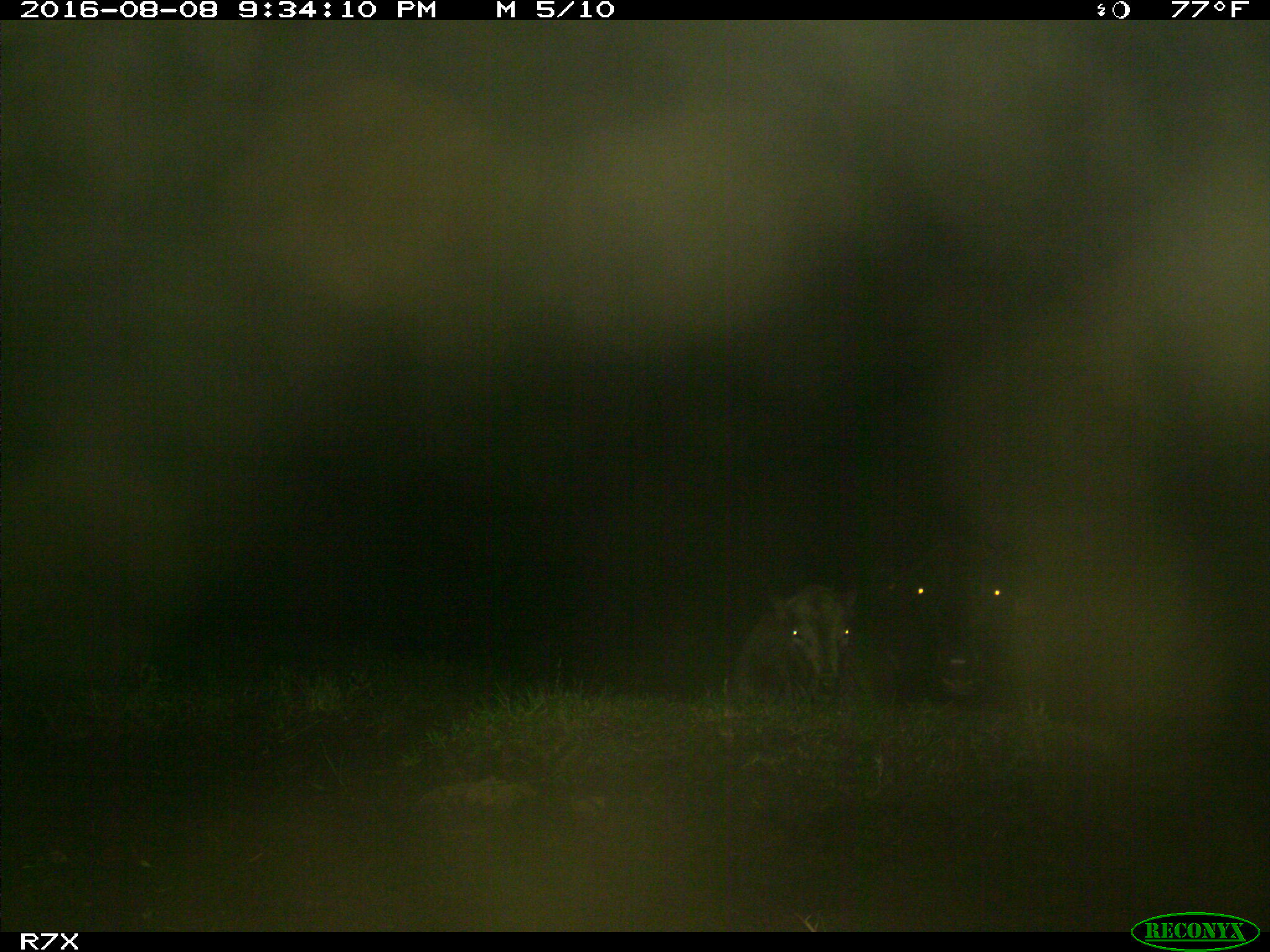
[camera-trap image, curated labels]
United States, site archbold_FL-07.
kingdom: Animalia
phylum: Chordata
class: Mammalia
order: Artiodactyla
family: Bovidae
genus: Bos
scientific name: Bos taurus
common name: domestic cow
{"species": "Bos taurus (domestic cow)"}